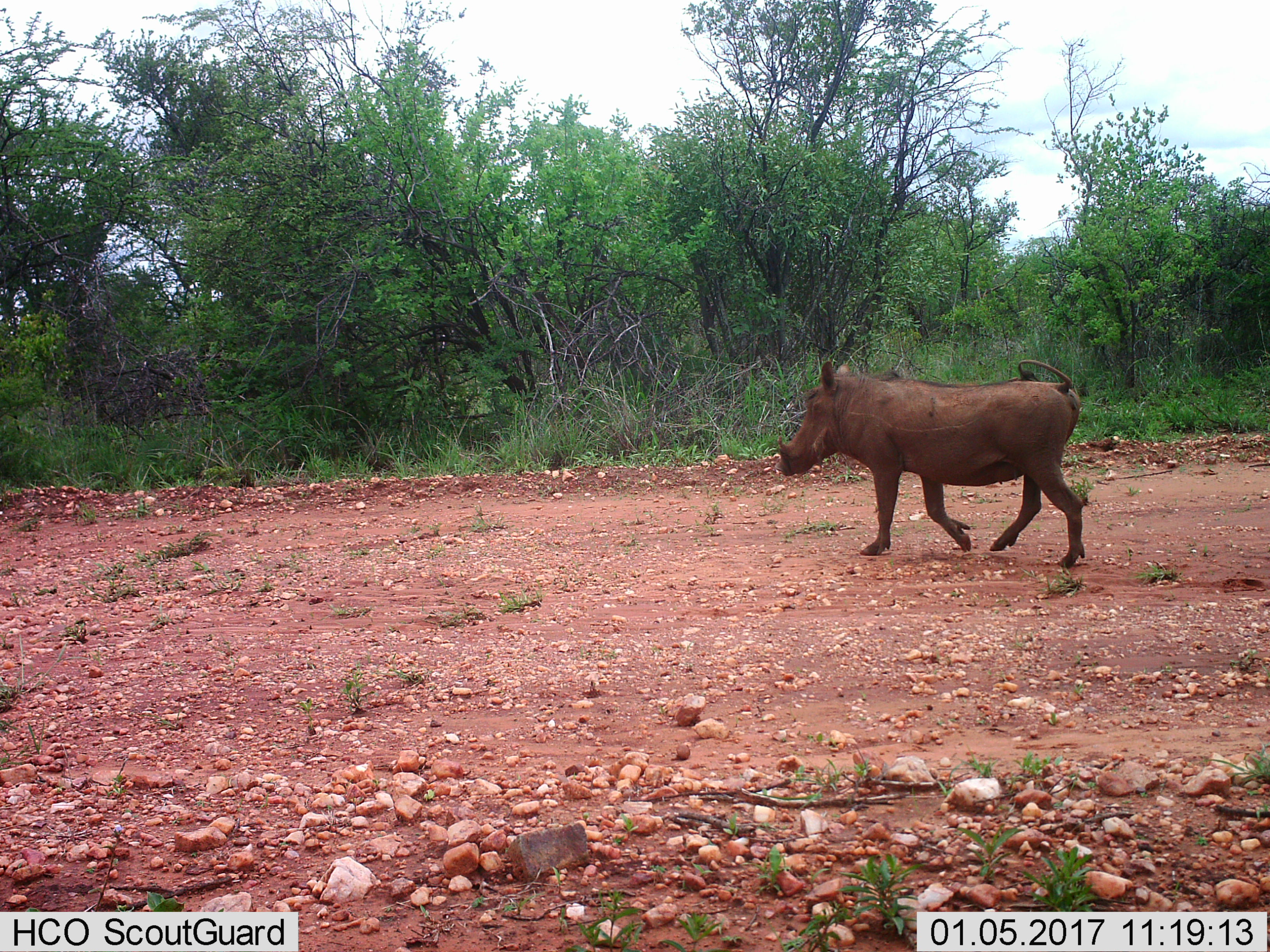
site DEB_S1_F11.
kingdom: Animalia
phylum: Chordata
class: Mammalia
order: Artiodactyla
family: Suidae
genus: Phacochoerus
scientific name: Phacochoerus africanus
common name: warthog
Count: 1.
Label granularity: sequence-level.